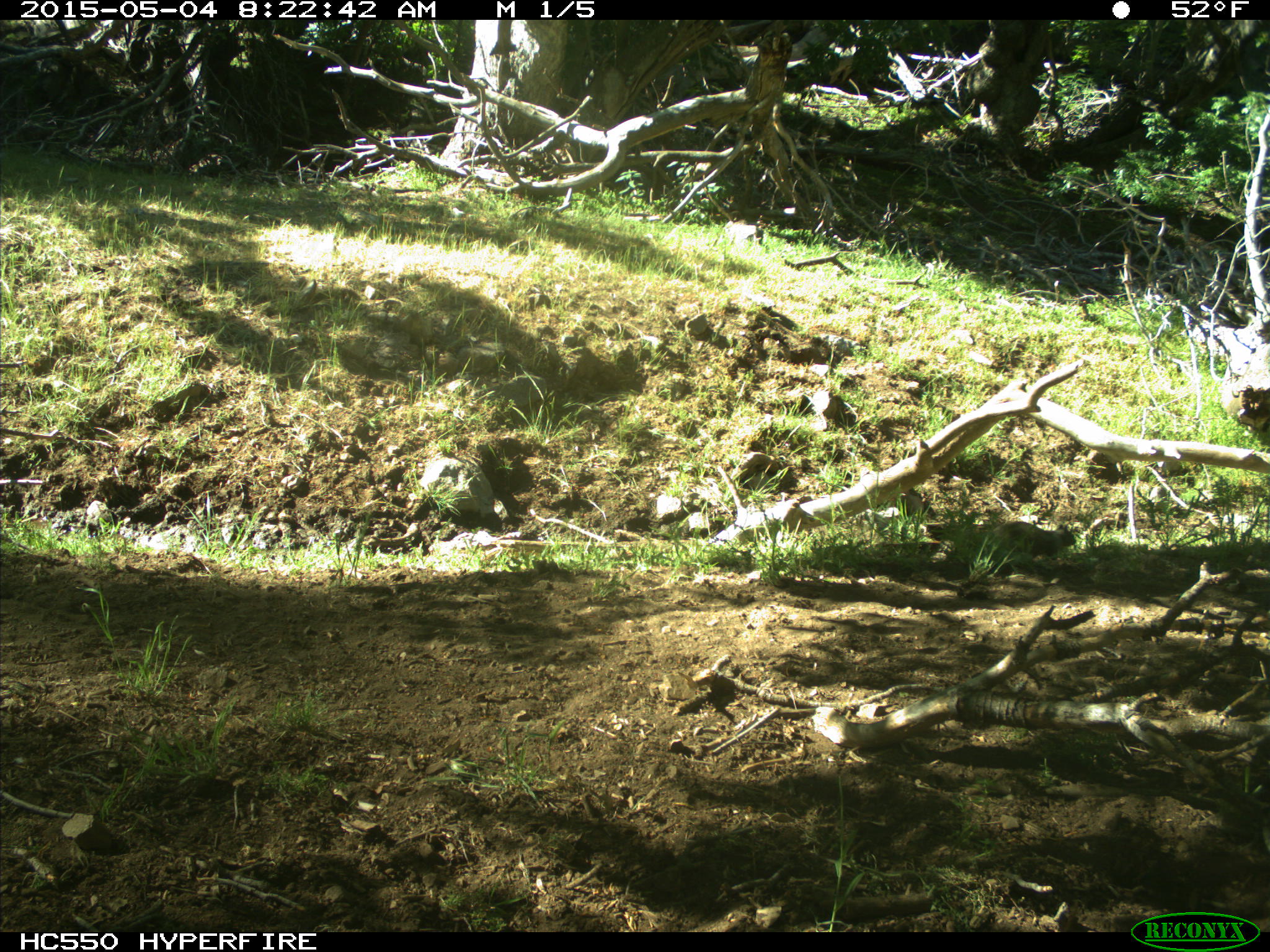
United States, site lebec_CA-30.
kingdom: Animalia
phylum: Chordata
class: Mammalia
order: Rodentia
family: Sciuridae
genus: Otospermophilus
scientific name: Otospermophilus beecheyi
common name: california ground squirrel